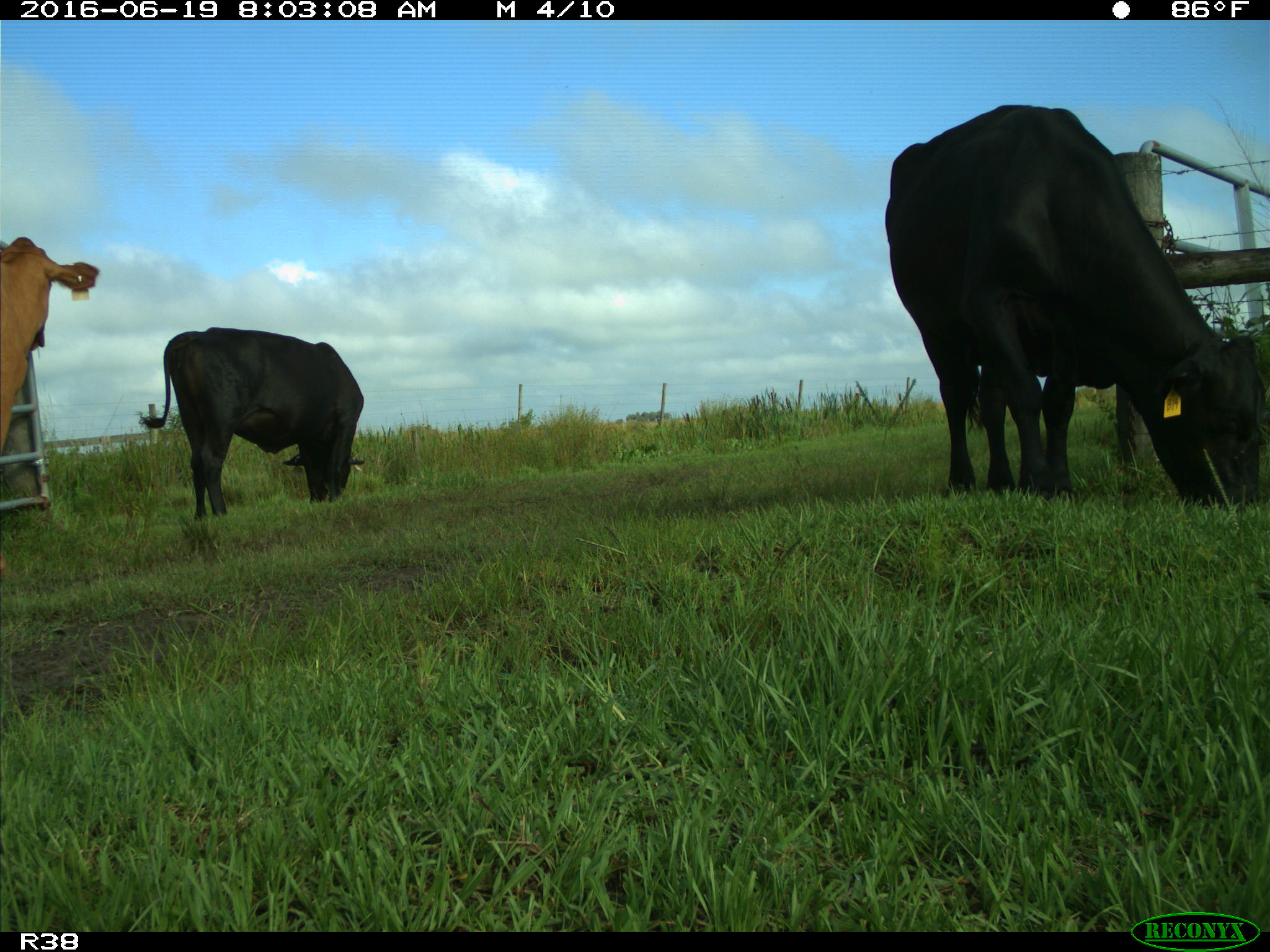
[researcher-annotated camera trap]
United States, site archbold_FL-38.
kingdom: Animalia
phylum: Chordata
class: Mammalia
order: Artiodactyla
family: Bovidae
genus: Bos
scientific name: Bos taurus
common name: domestic cow